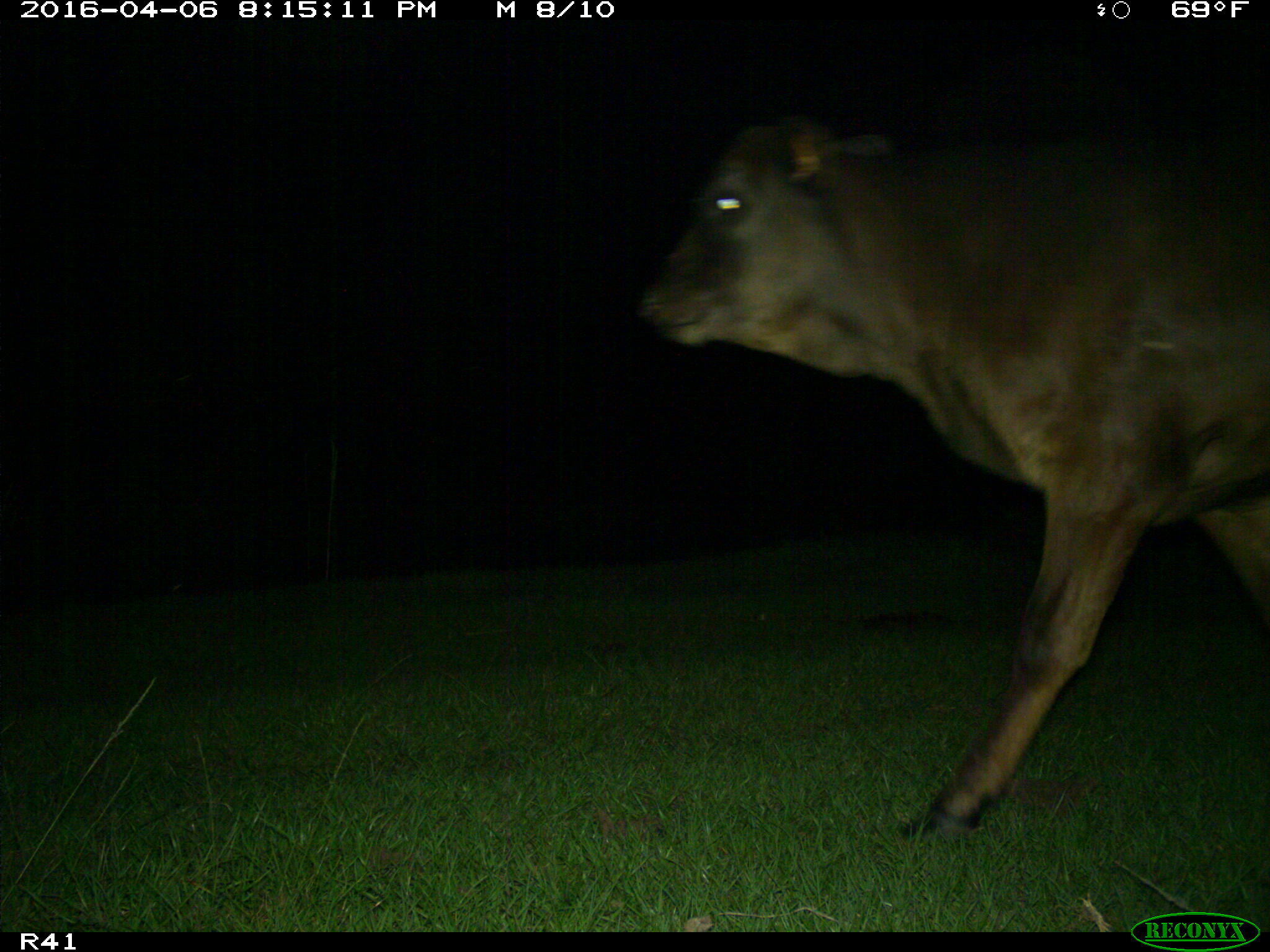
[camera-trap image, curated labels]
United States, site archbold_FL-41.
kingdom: Animalia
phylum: Chordata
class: Mammalia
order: Artiodactyla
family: Bovidae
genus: Bos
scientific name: Bos taurus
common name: domestic cow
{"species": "Bos taurus (domestic cow)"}